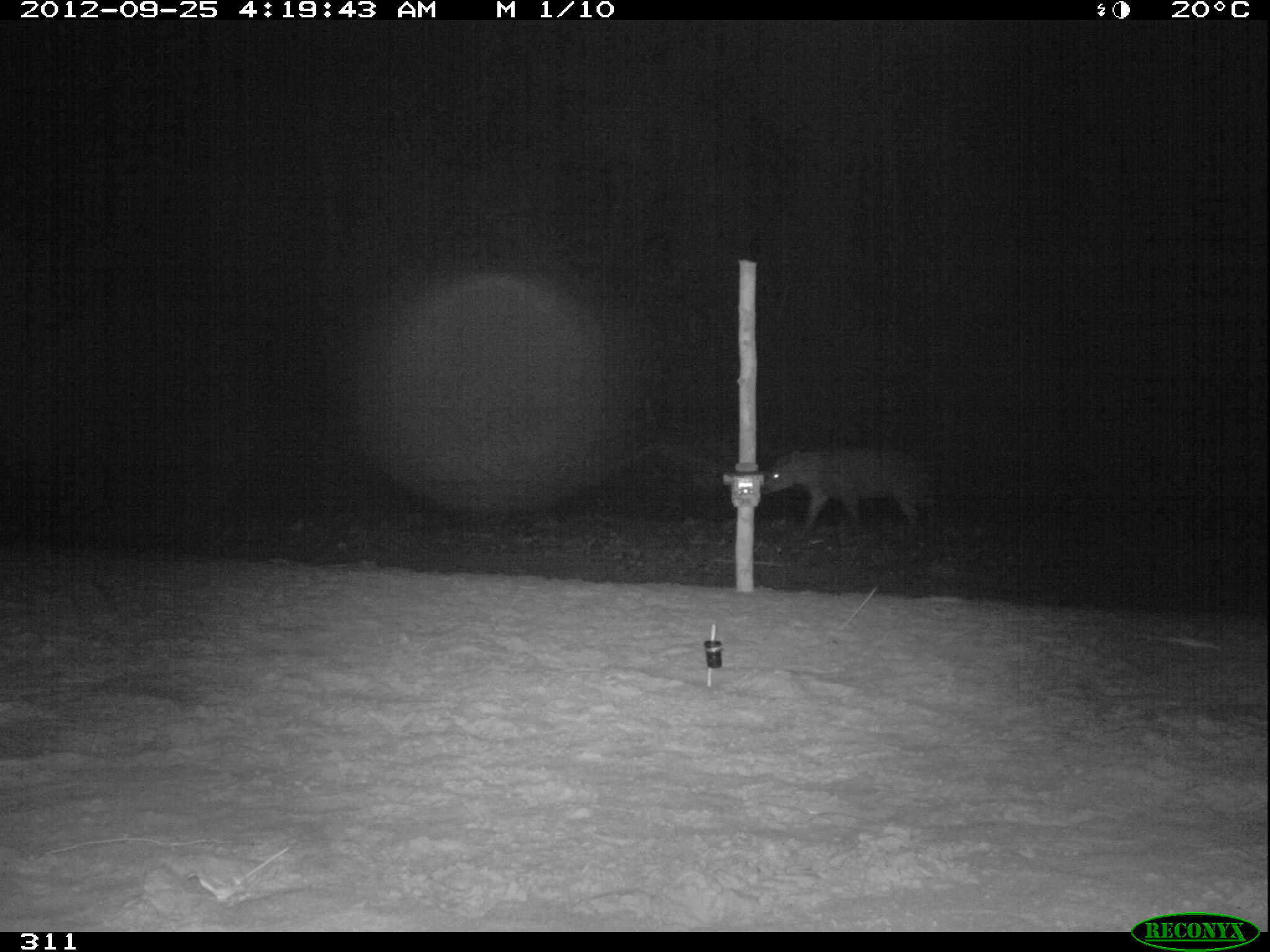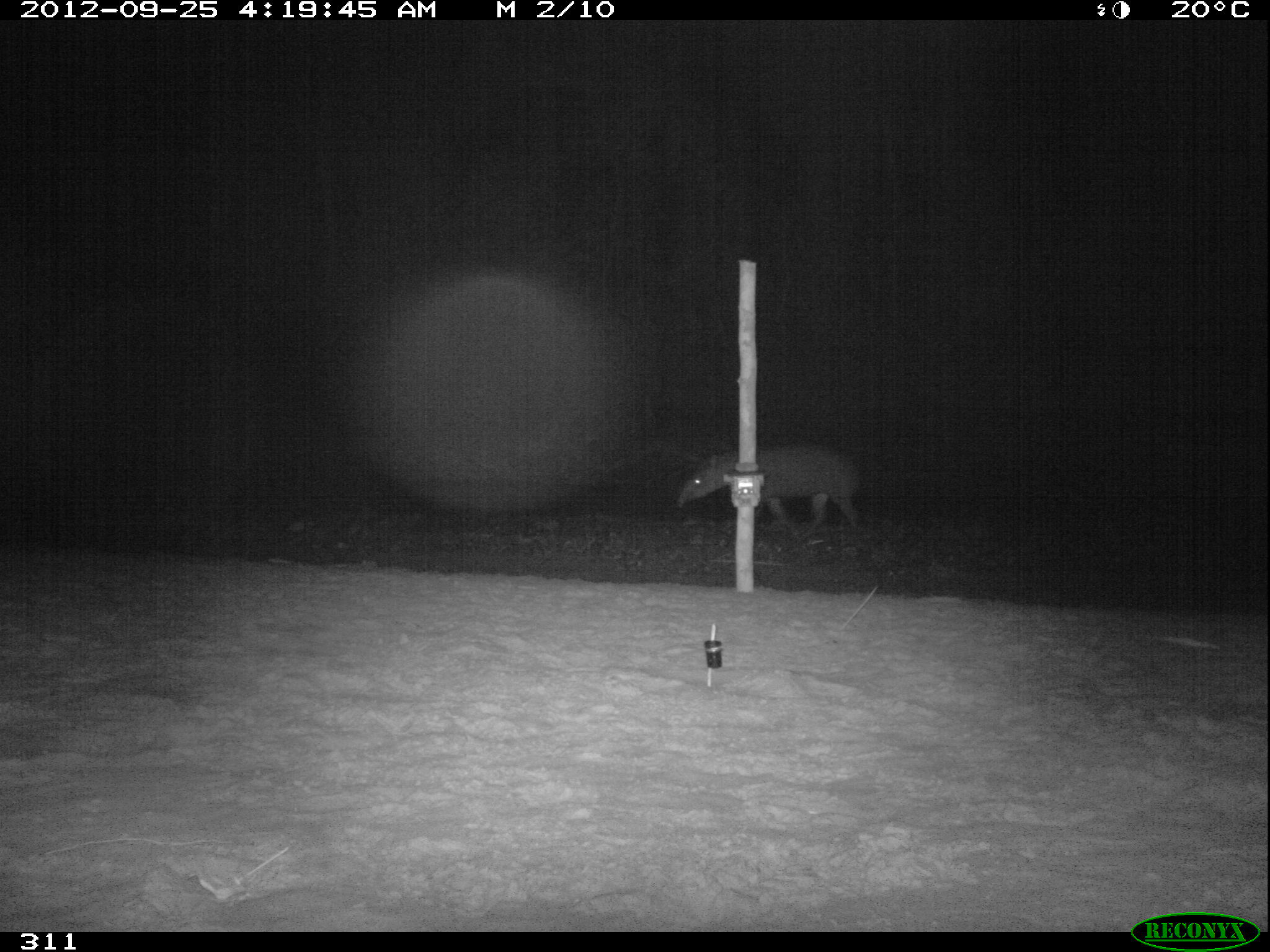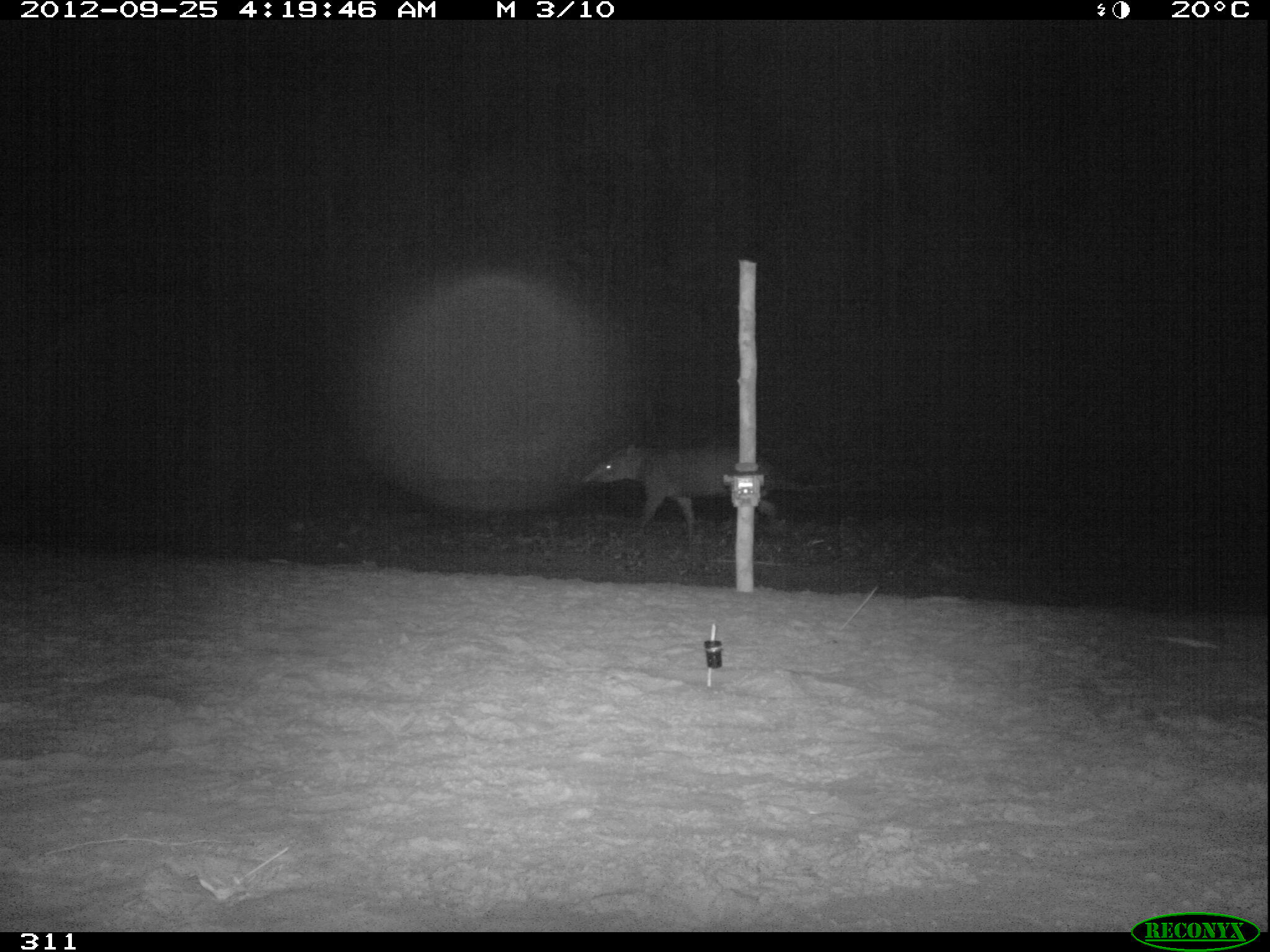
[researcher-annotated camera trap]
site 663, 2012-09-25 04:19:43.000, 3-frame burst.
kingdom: Animalia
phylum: Chordata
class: Mammalia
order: Perissodactyla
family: Tapiridae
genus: Tapirus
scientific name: Tapirus terrestris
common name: south american tapir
Tapirus terrestris (south american tapir).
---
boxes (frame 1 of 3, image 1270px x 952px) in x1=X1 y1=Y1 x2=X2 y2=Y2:
tapirus terrestris: x1=761 y1=446 x2=936 y2=535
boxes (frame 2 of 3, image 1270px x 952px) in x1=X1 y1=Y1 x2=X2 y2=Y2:
tapirus terrestris: x1=676 y1=444 x2=859 y2=531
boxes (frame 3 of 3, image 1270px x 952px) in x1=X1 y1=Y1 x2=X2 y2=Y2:
tapirus terrestris: x1=581 y1=443 x2=775 y2=535